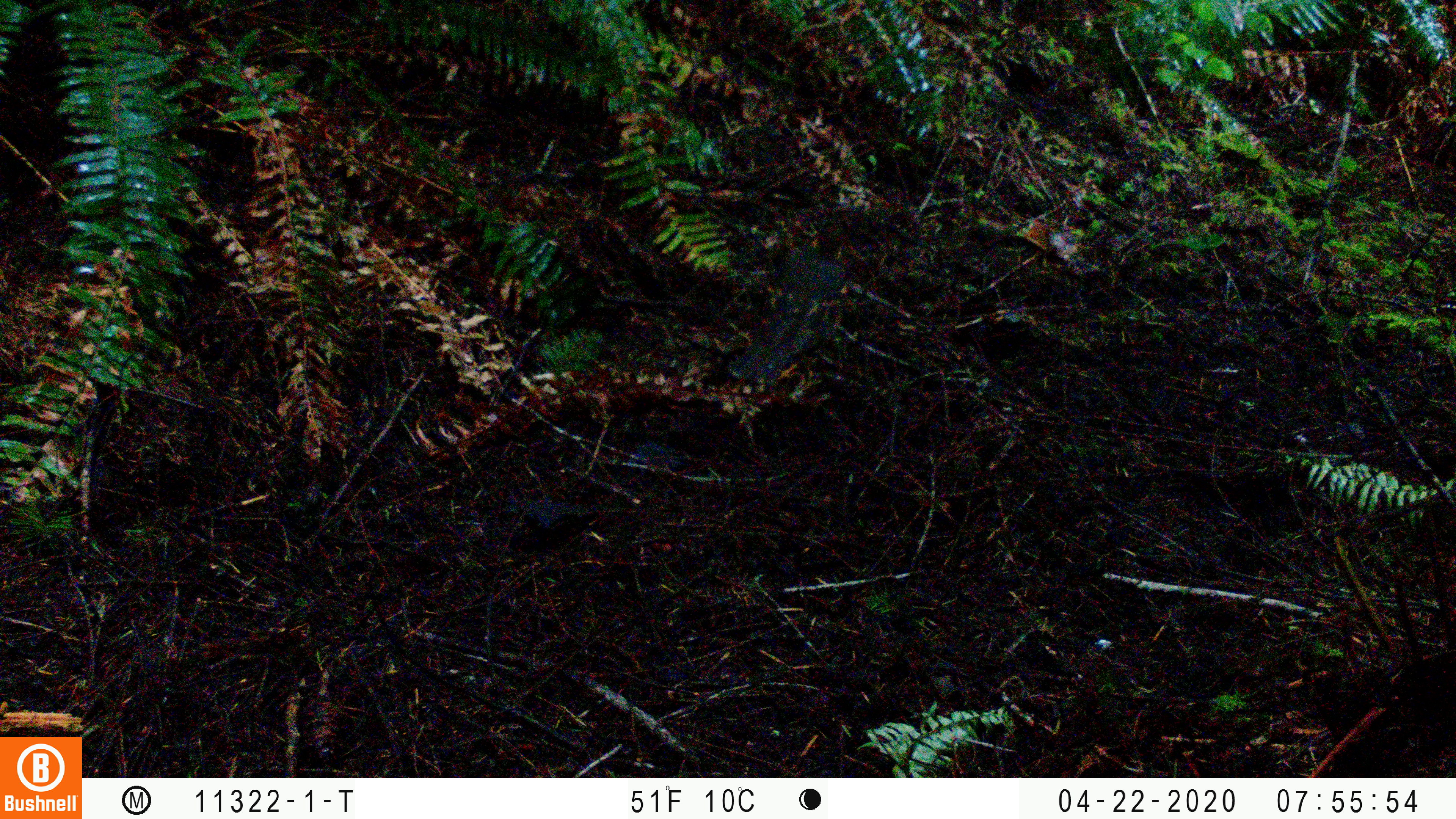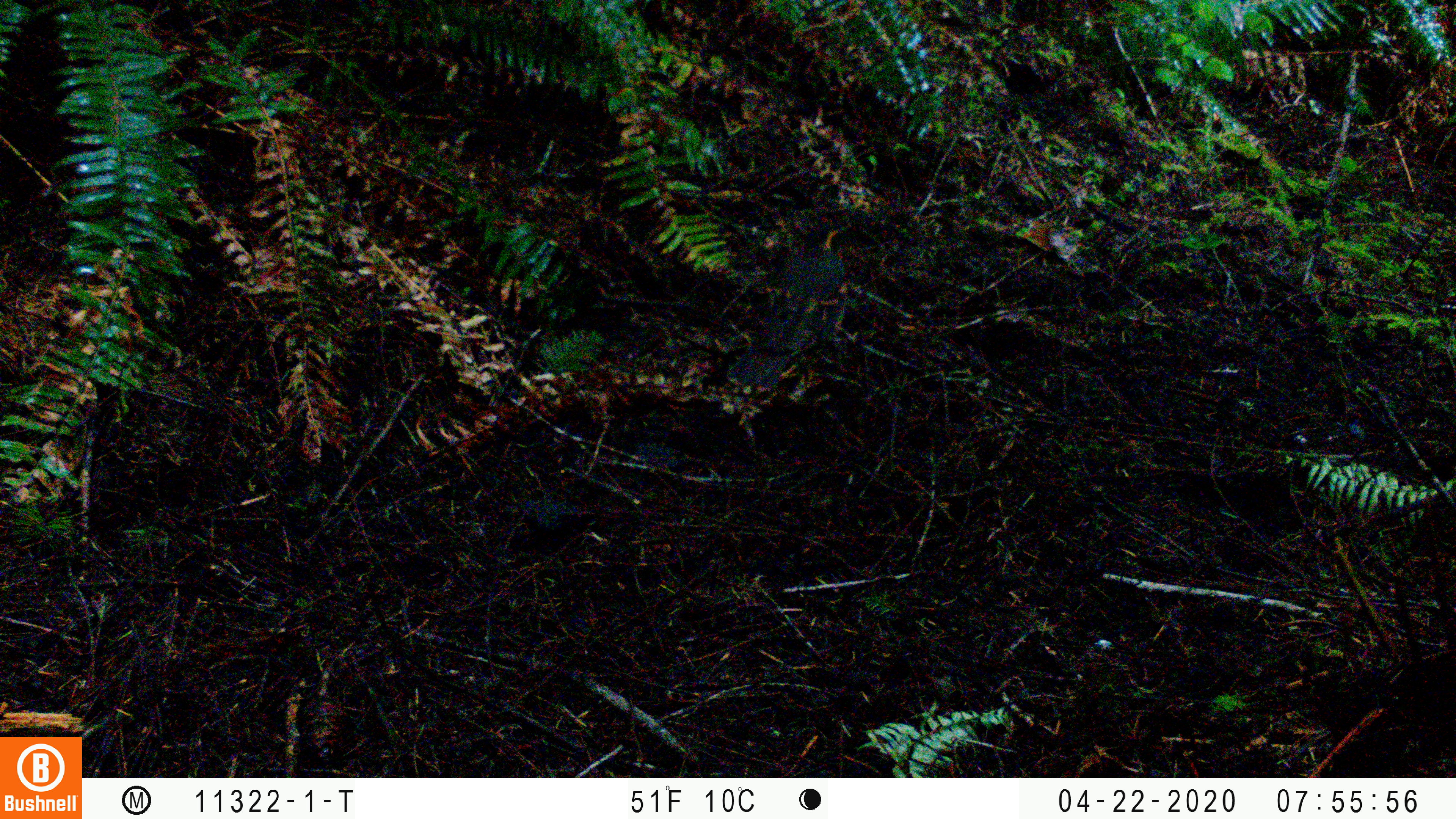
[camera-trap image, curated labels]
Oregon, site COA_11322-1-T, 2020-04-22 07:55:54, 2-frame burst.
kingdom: Animalia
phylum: Chordata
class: Aves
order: Passeriformes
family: Turdidae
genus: Ixoreus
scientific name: Ixoreus naevius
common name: varied thrush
Varied thrush (Ixoreus naevius).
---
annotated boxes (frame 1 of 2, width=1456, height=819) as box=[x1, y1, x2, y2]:
varied thrush: box=[734, 228, 853, 392]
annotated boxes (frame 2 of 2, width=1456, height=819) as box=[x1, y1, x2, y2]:
varied thrush: box=[747, 204, 858, 373]